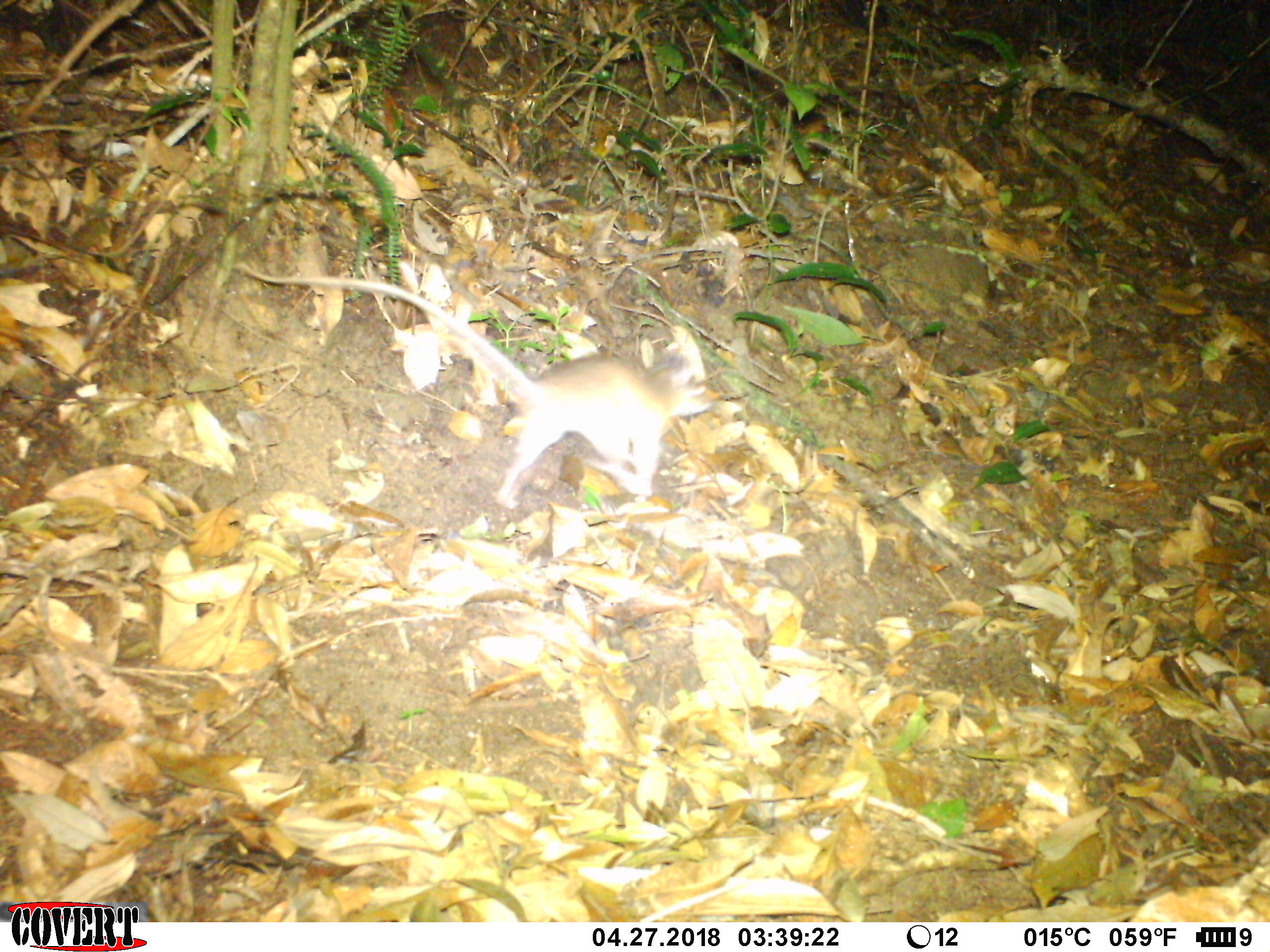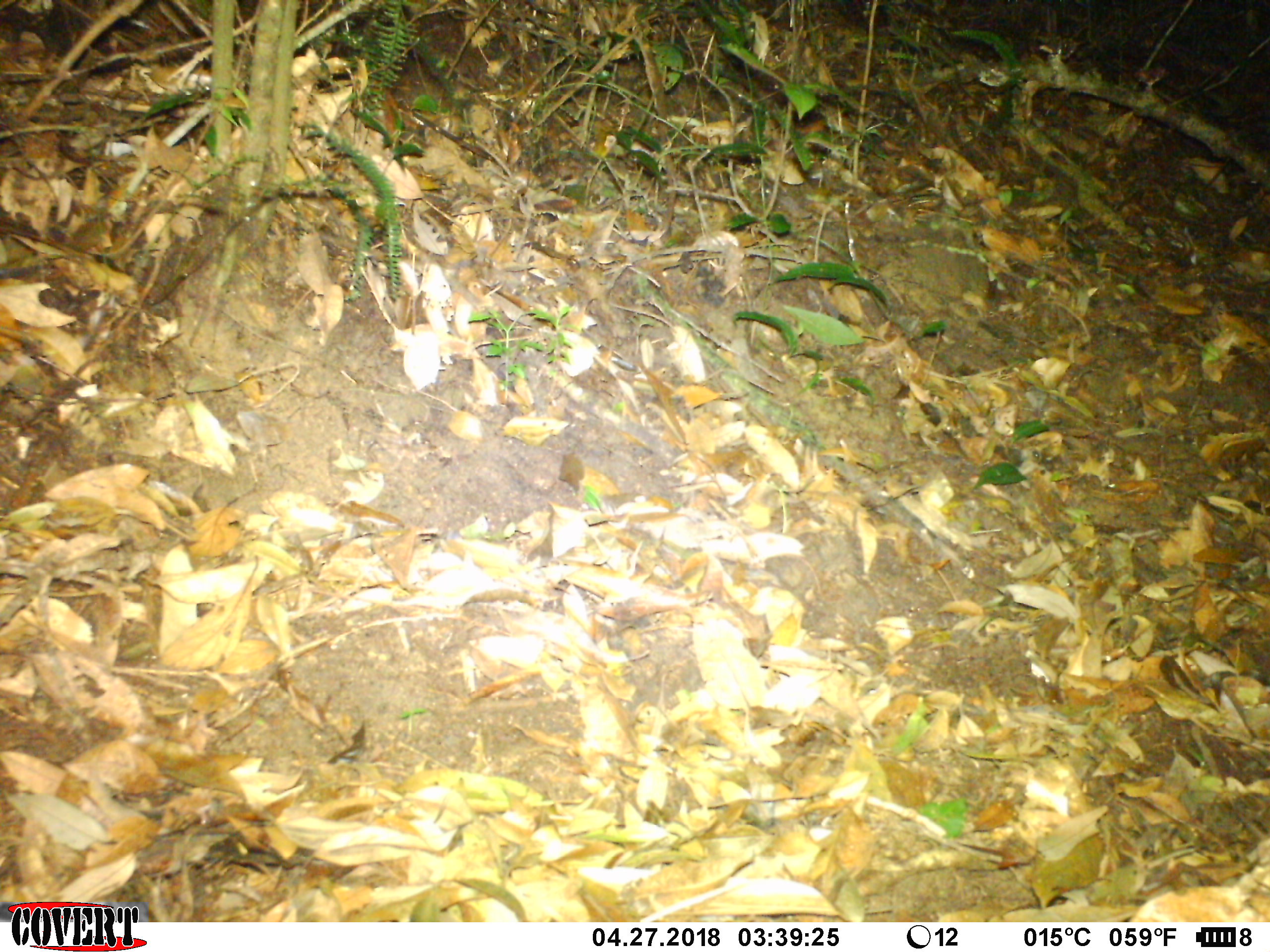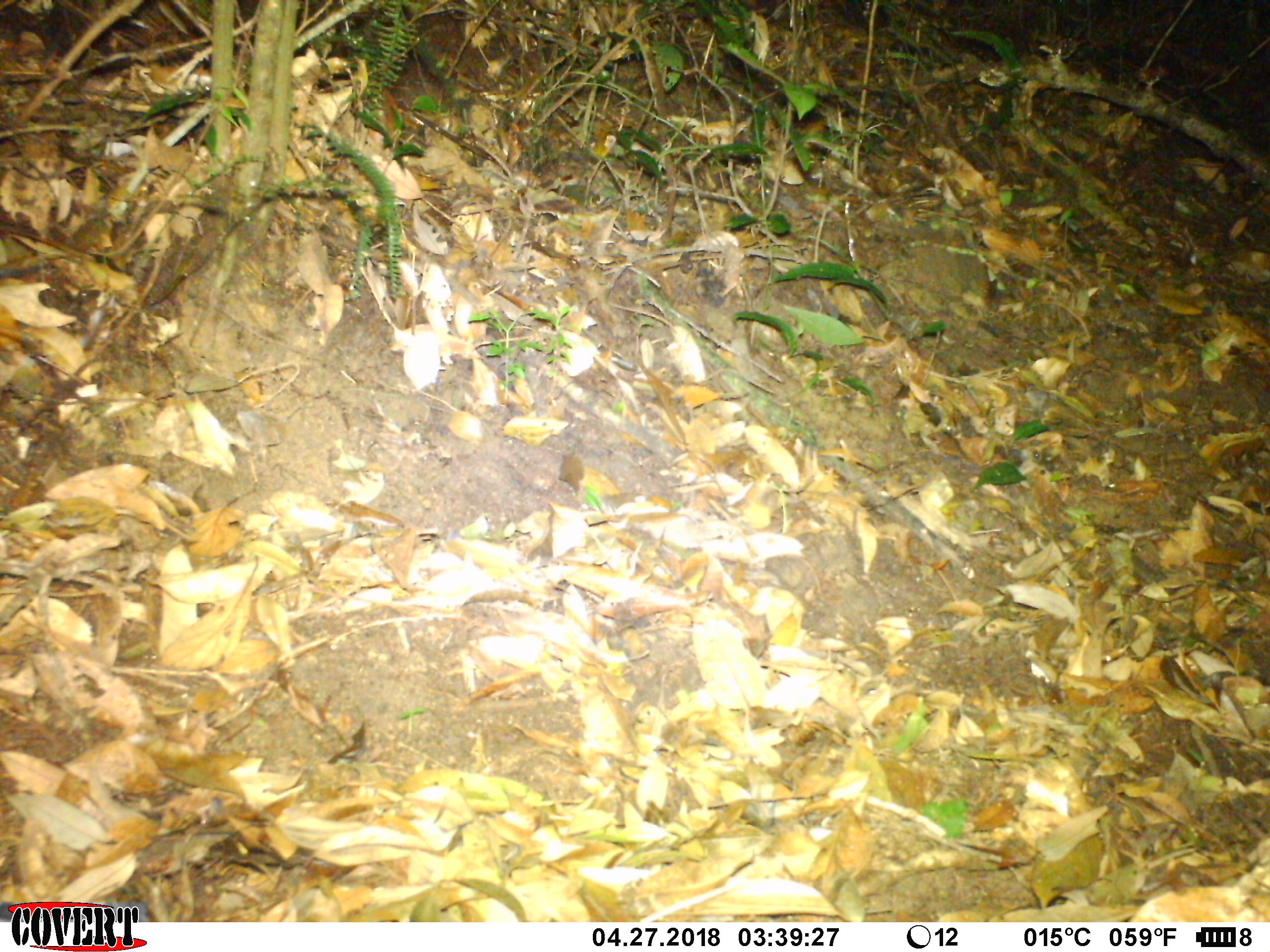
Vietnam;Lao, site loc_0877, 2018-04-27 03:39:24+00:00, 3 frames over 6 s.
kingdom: Animalia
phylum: Chordata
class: Mammalia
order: Rodentia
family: Muridae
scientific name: Muridae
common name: old-world mice and rats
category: unidentified murid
Unidentified murid (old-world mice and rats) (Muridae). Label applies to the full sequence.